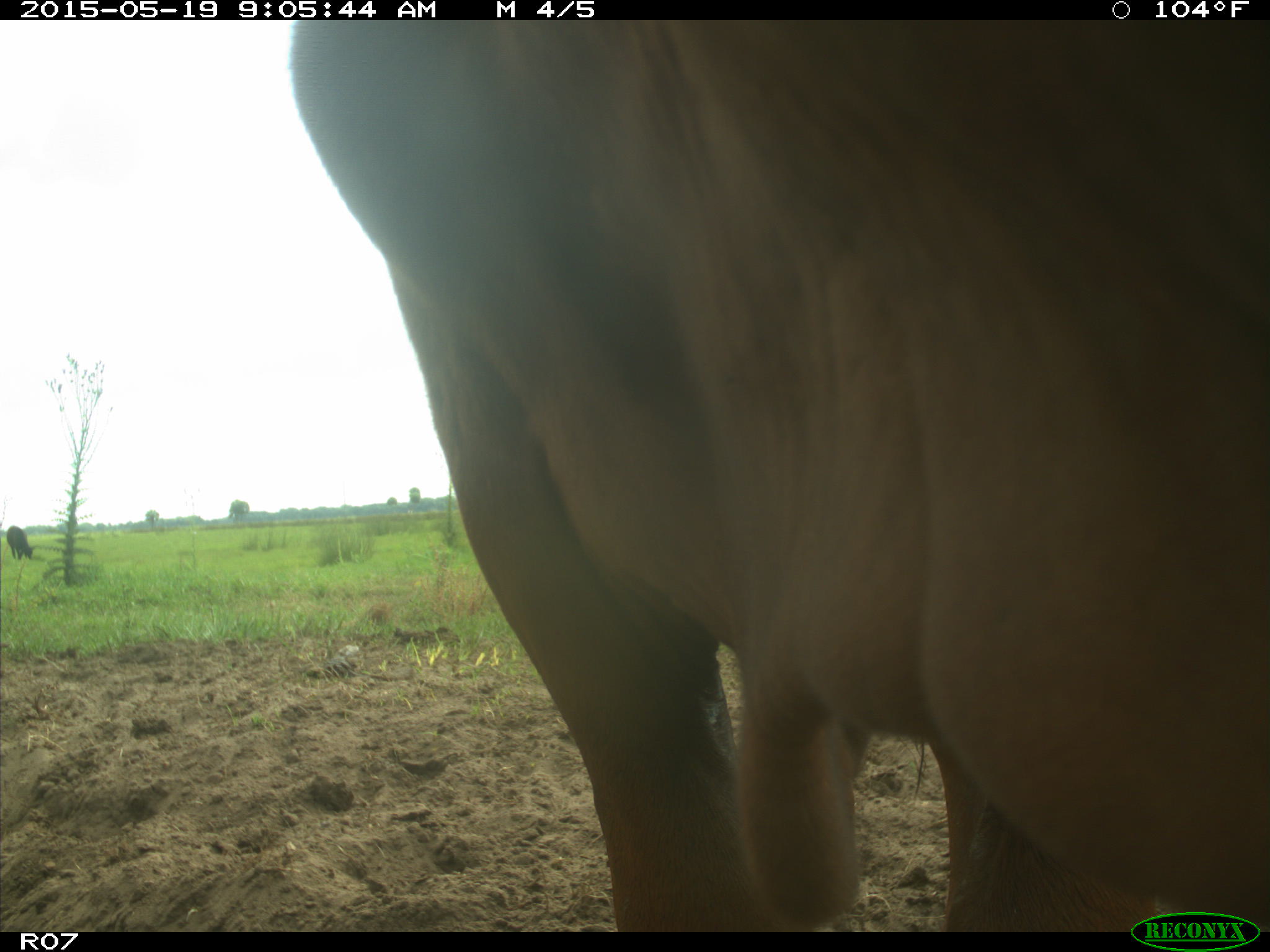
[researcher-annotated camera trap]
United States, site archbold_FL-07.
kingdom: Animalia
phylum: Chordata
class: Mammalia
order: Artiodactyla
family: Bovidae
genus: Bos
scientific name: Bos taurus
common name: domestic cow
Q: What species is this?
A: Bos taurus (domestic cow).